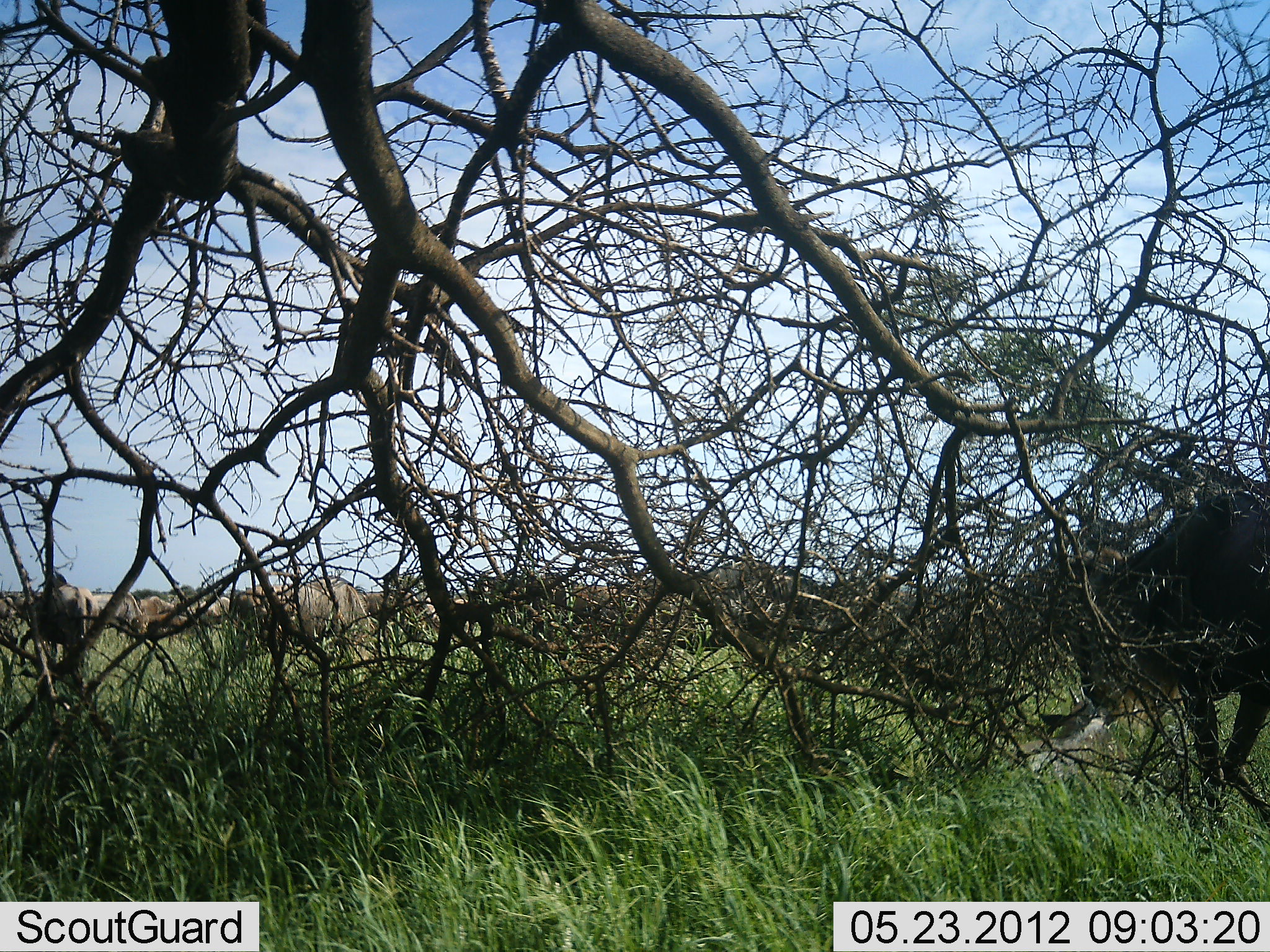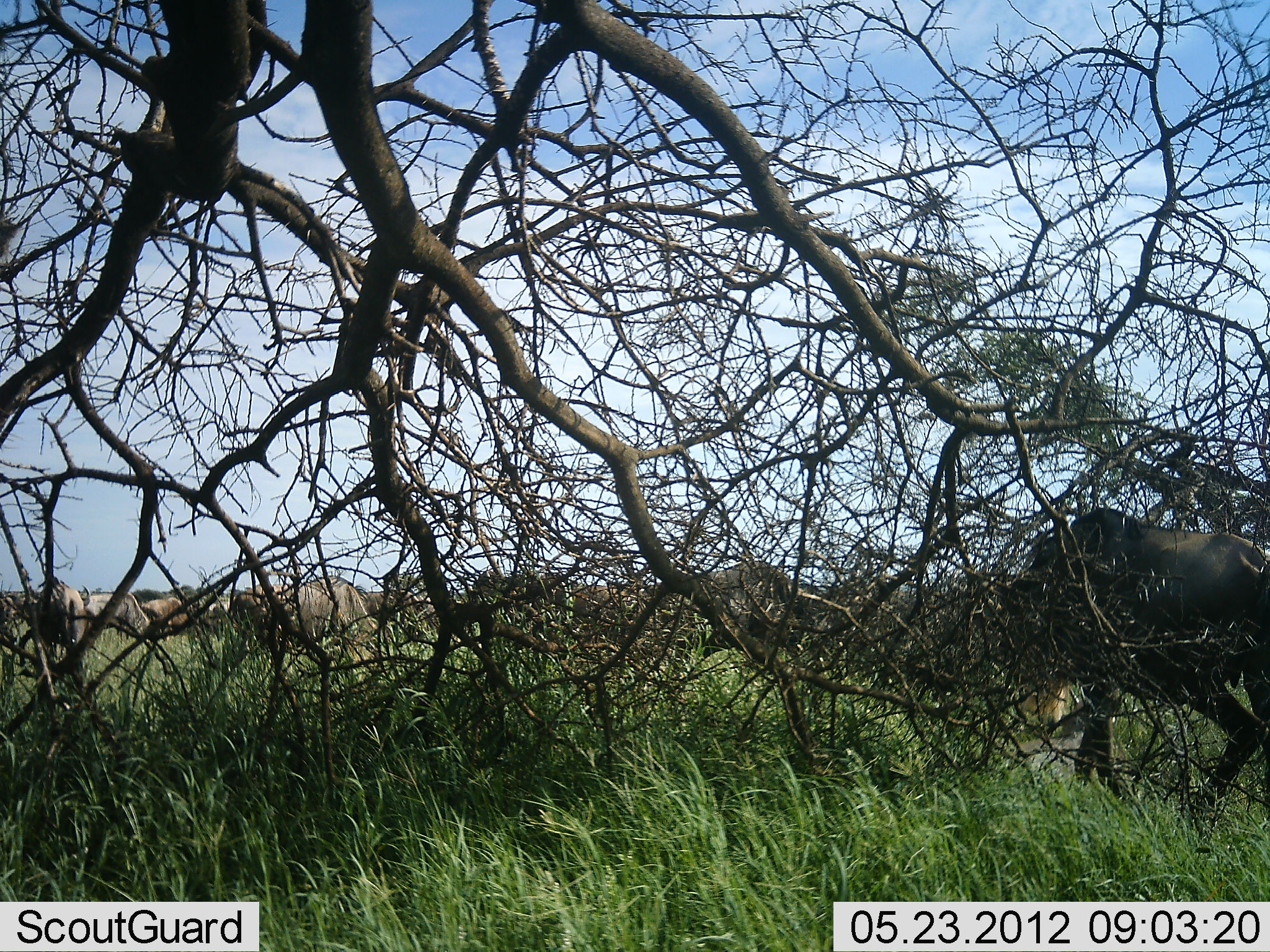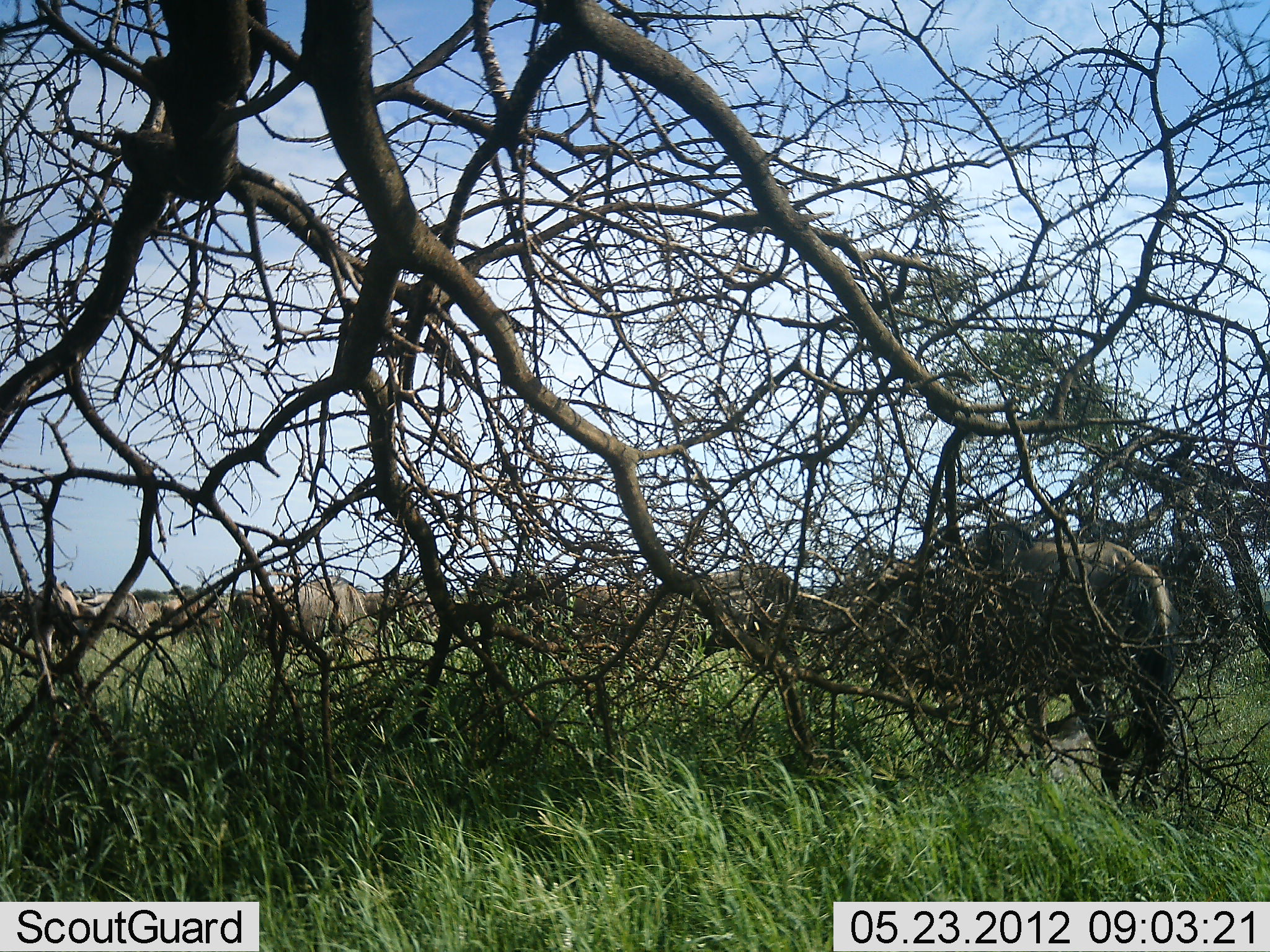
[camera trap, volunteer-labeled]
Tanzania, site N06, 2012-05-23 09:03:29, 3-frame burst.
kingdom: Animalia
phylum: Chordata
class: Mammalia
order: Artiodactyla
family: Bovidae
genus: Connochaetes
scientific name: Connochaetes taurinus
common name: blue wildebeest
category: wildebeest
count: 11-50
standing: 47%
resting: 0%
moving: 89%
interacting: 0%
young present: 0%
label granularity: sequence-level